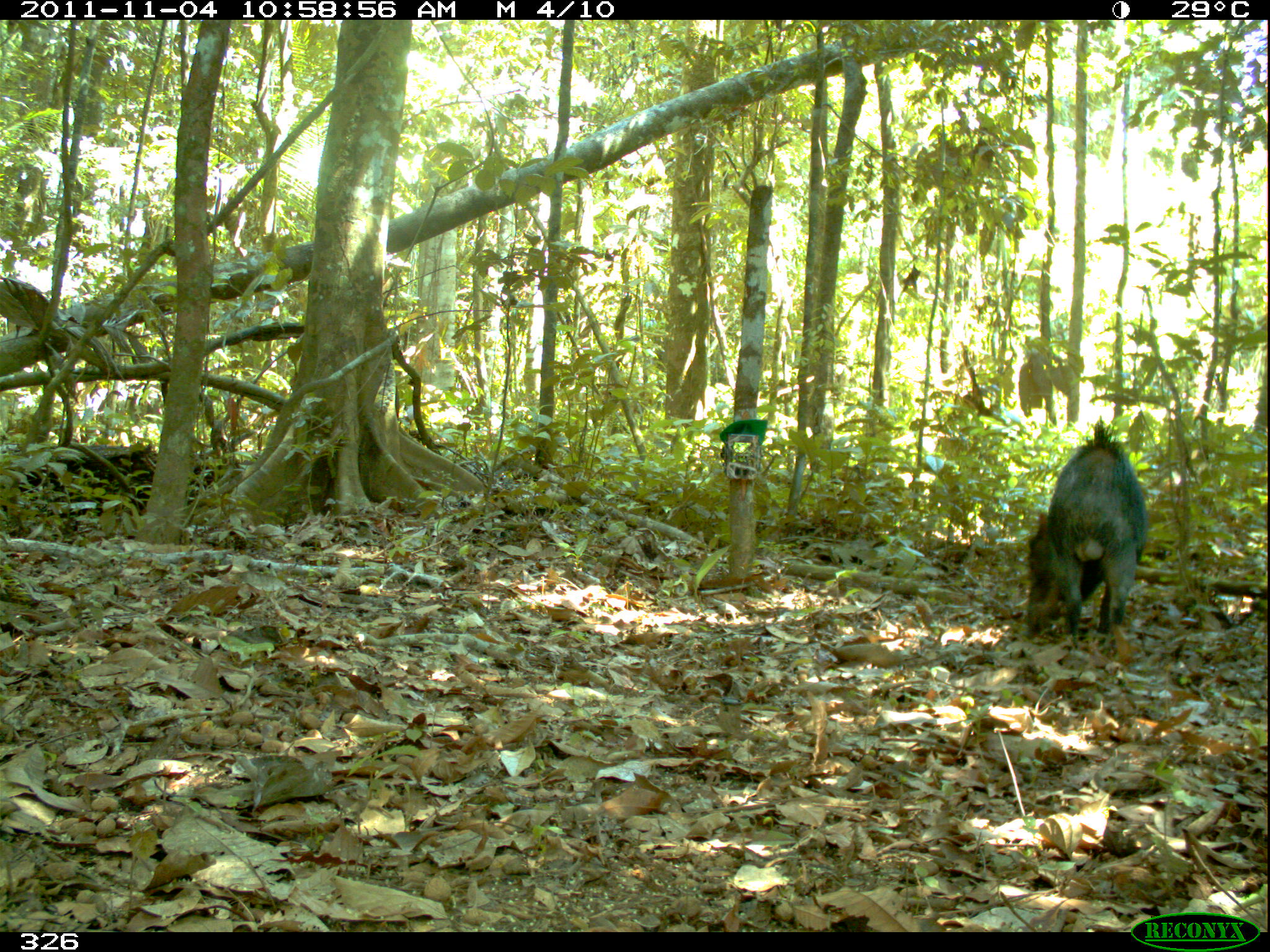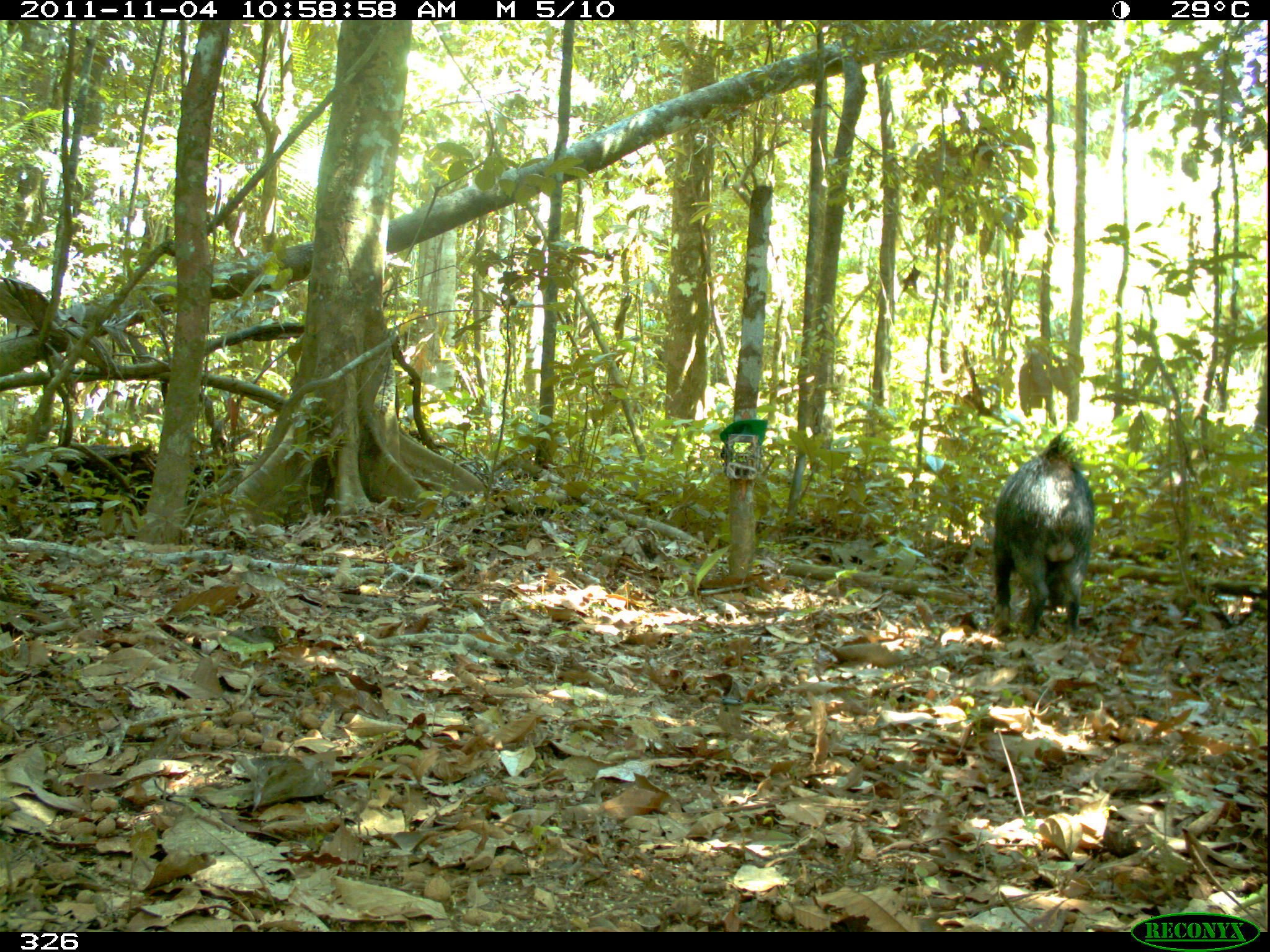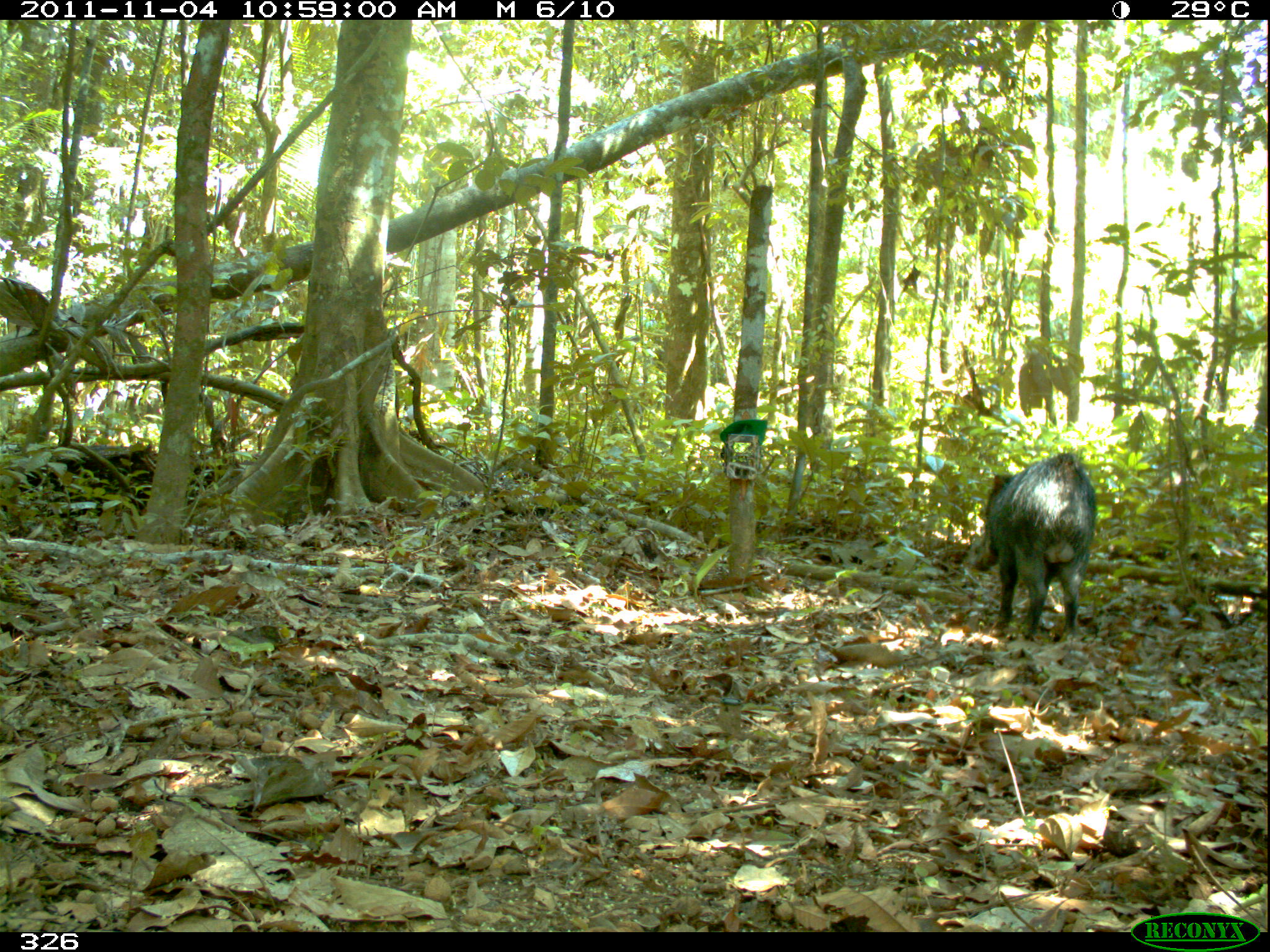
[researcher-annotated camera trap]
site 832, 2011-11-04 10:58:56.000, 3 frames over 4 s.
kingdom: Animalia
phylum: Chordata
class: Mammalia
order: Artiodactyla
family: Tayassuidae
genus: Tayassu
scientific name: Tayassu pecari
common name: white-lipped peccary